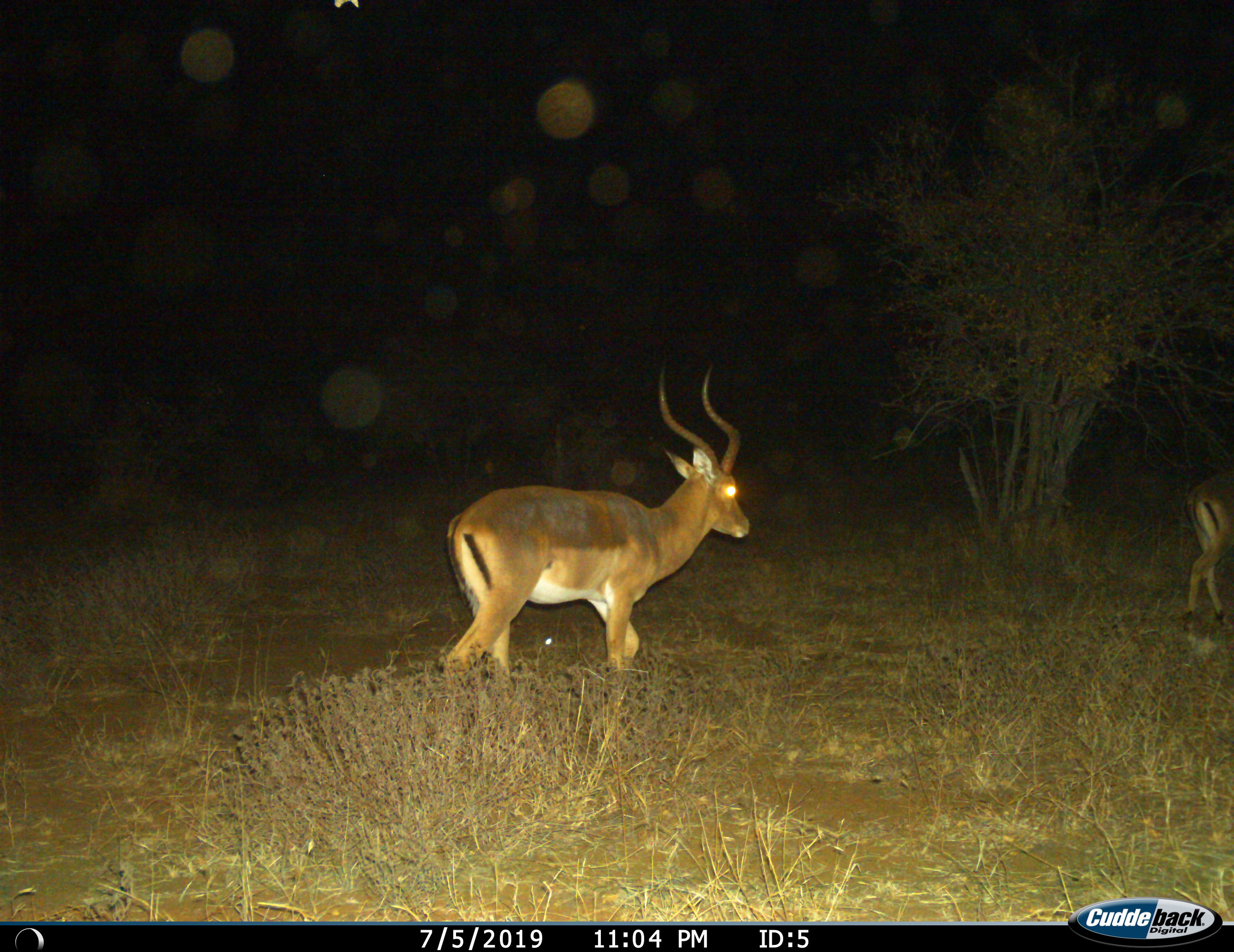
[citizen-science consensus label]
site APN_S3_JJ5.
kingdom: Animalia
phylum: Chordata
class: Mammalia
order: Artiodactyla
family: Bovidae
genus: Aepyceros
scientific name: Aepyceros melampus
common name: impala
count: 2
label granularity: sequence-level